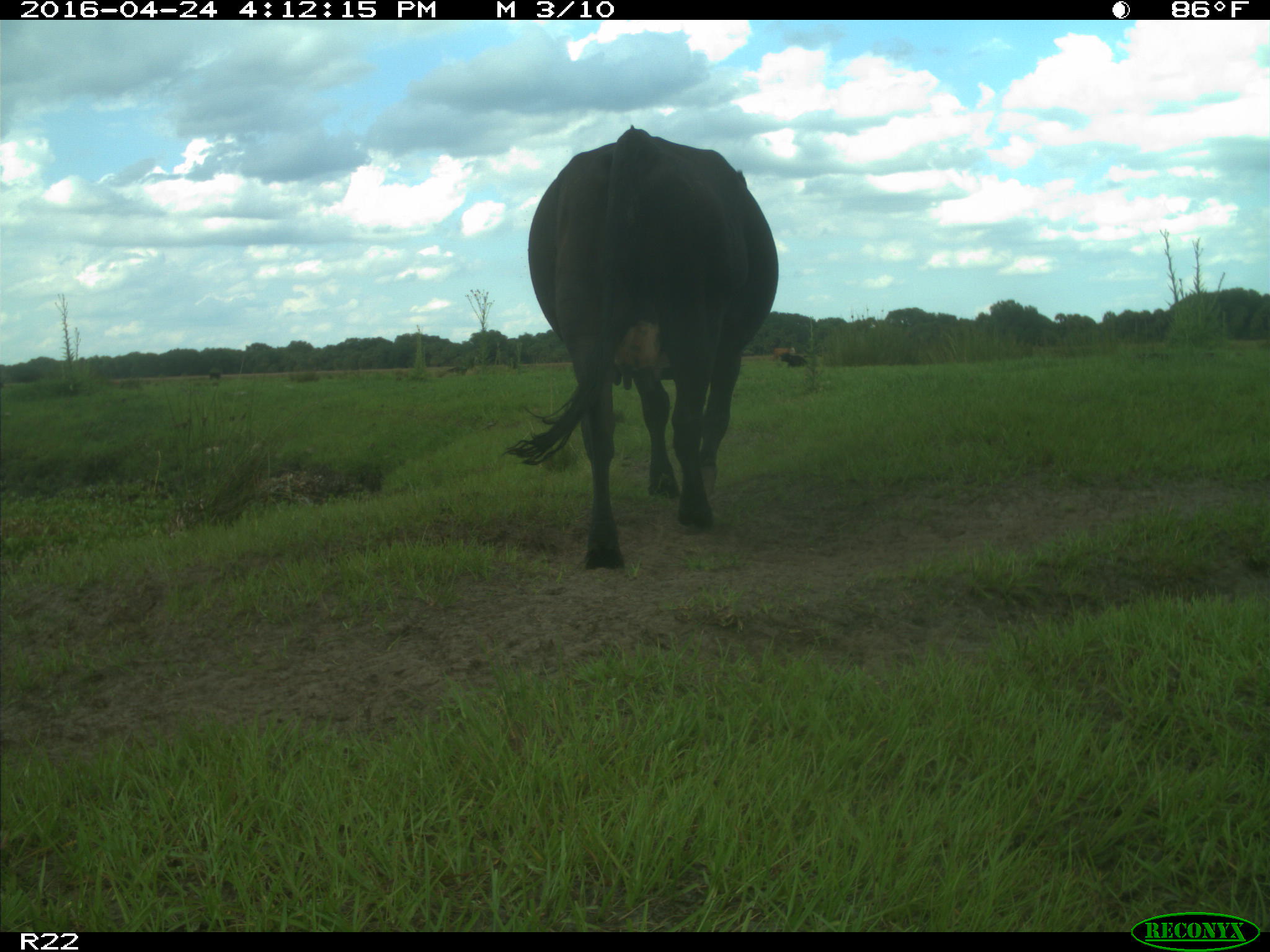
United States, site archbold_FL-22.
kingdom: Animalia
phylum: Chordata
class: Mammalia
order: Artiodactyla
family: Bovidae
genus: Bos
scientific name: Bos taurus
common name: domestic cow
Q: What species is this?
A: Bos taurus (domestic cow).